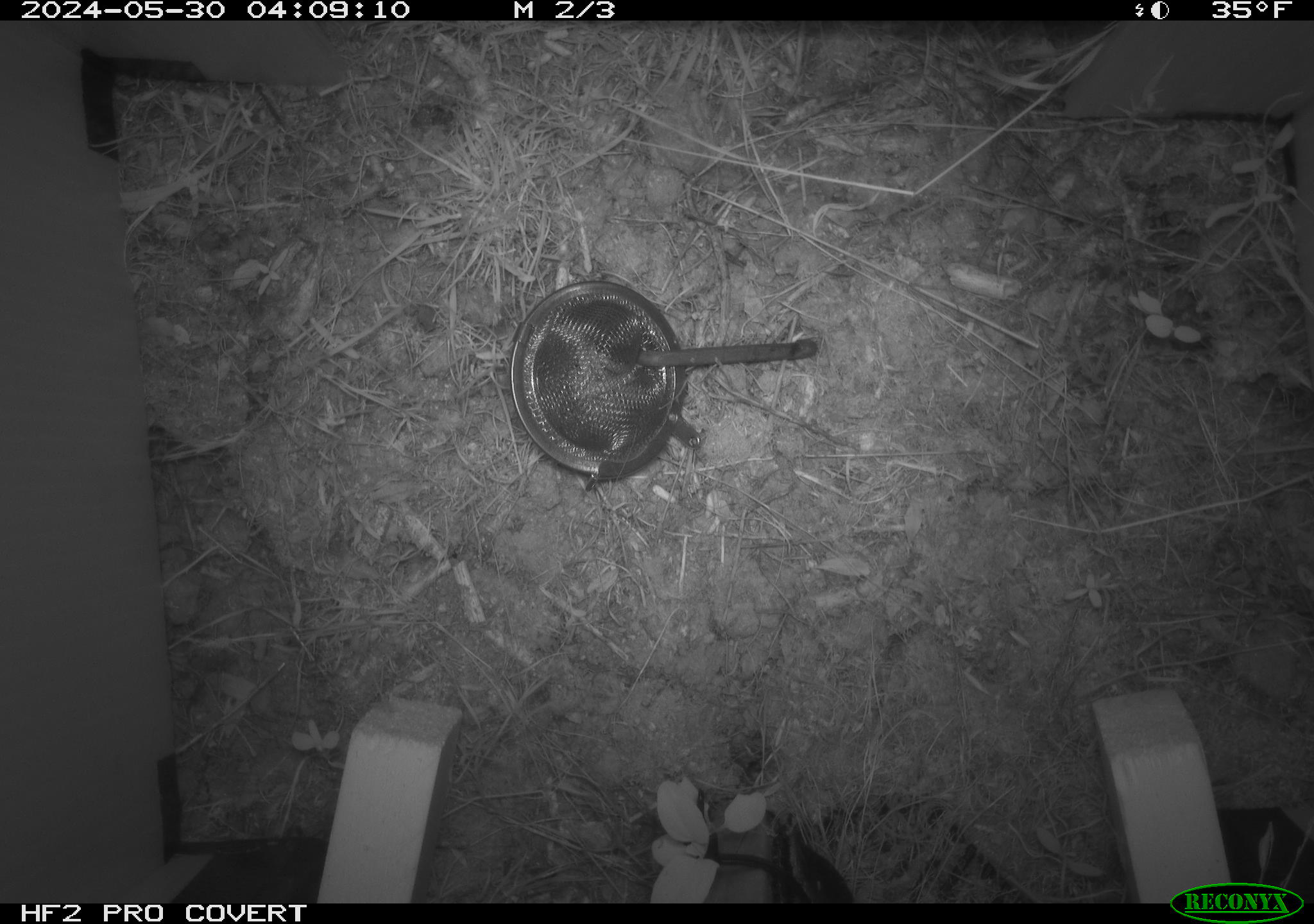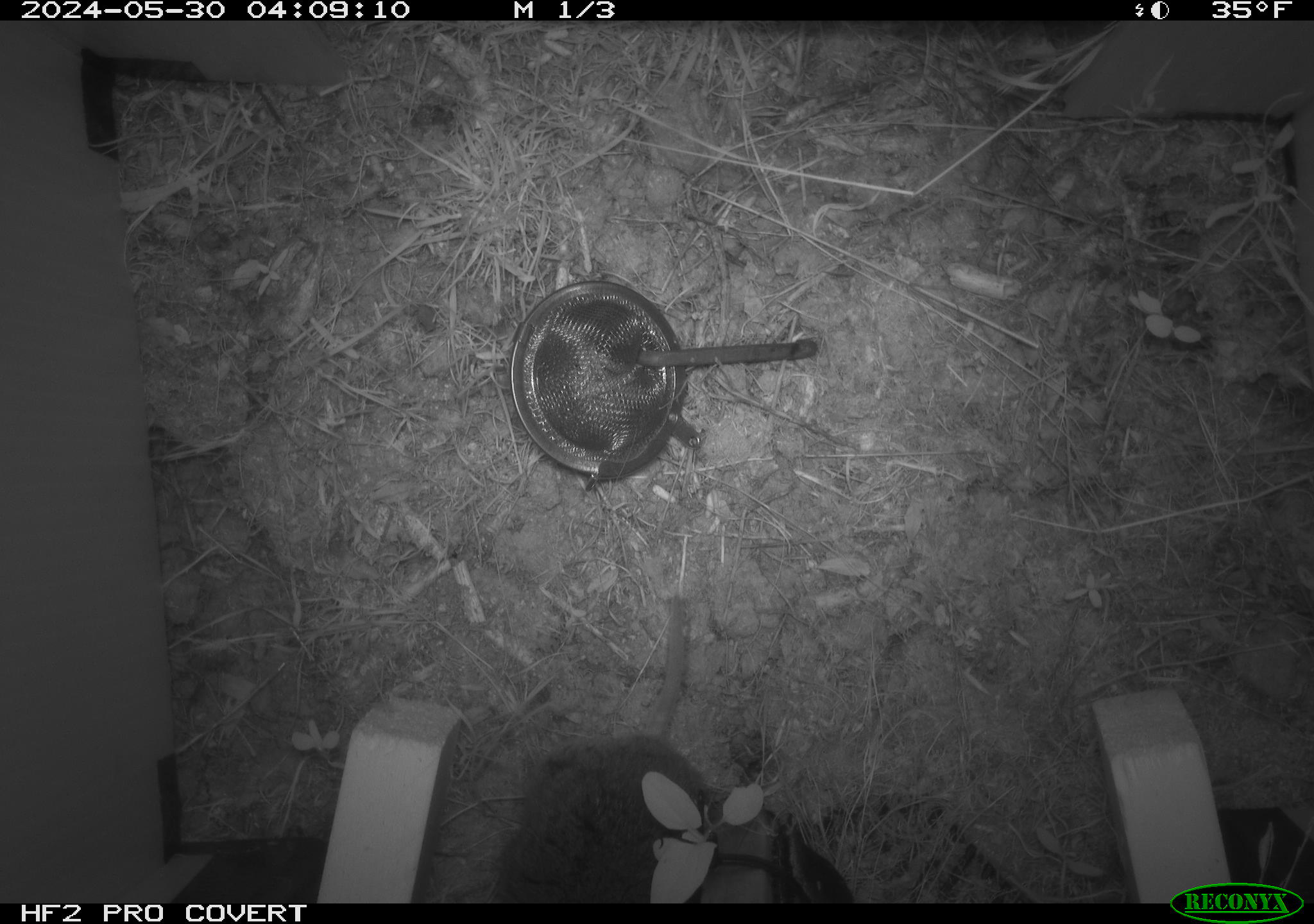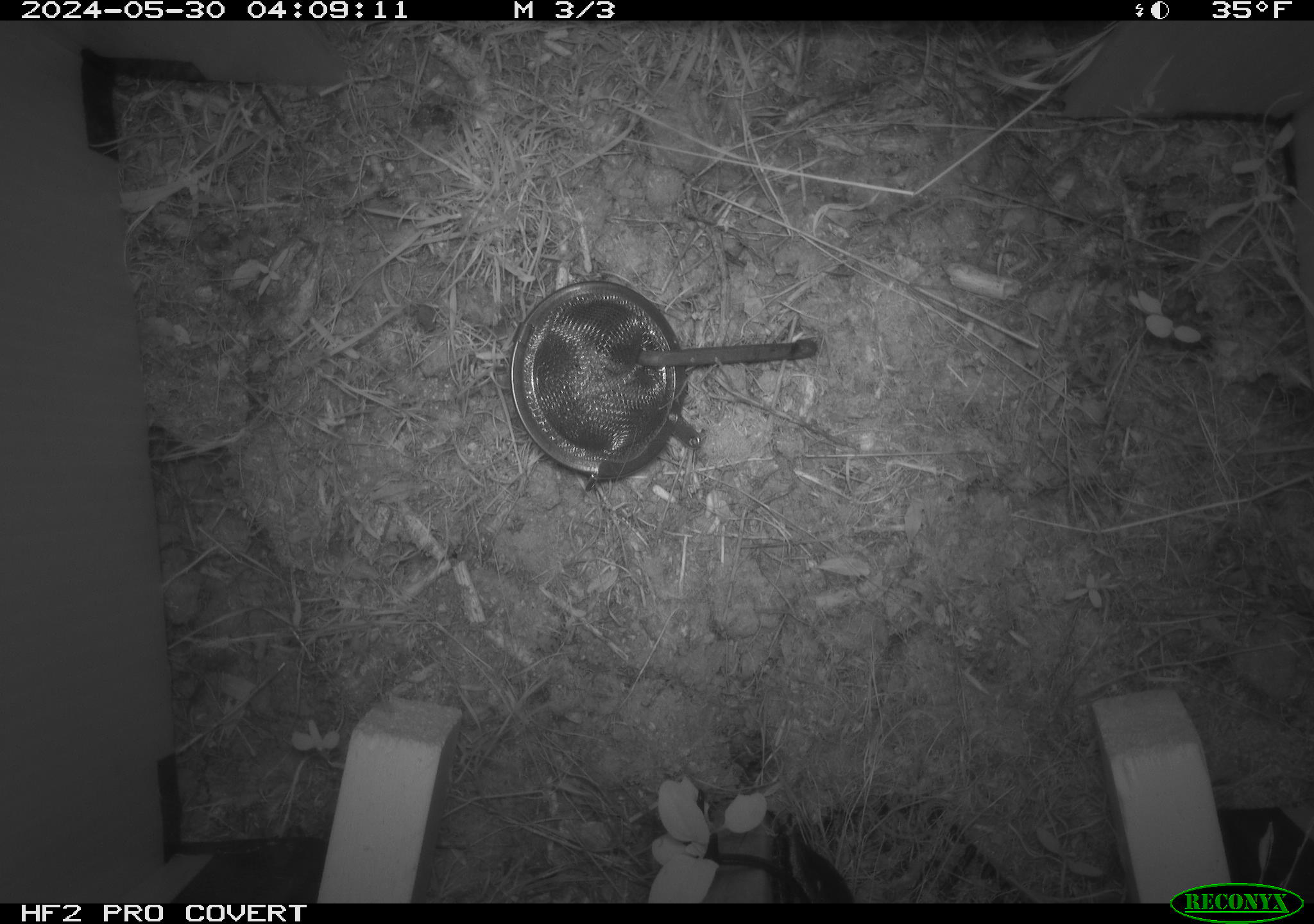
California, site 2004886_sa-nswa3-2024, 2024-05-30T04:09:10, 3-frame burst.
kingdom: Animalia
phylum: Chordata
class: Mammalia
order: Rodentia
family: Cricetidae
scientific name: Arvicolinae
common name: voles, lemmings, and muskrats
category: arvicolinae subfamily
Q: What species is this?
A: Arvicolinae subfamily (voles, lemmings, and muskrats) (Arvicolinae).